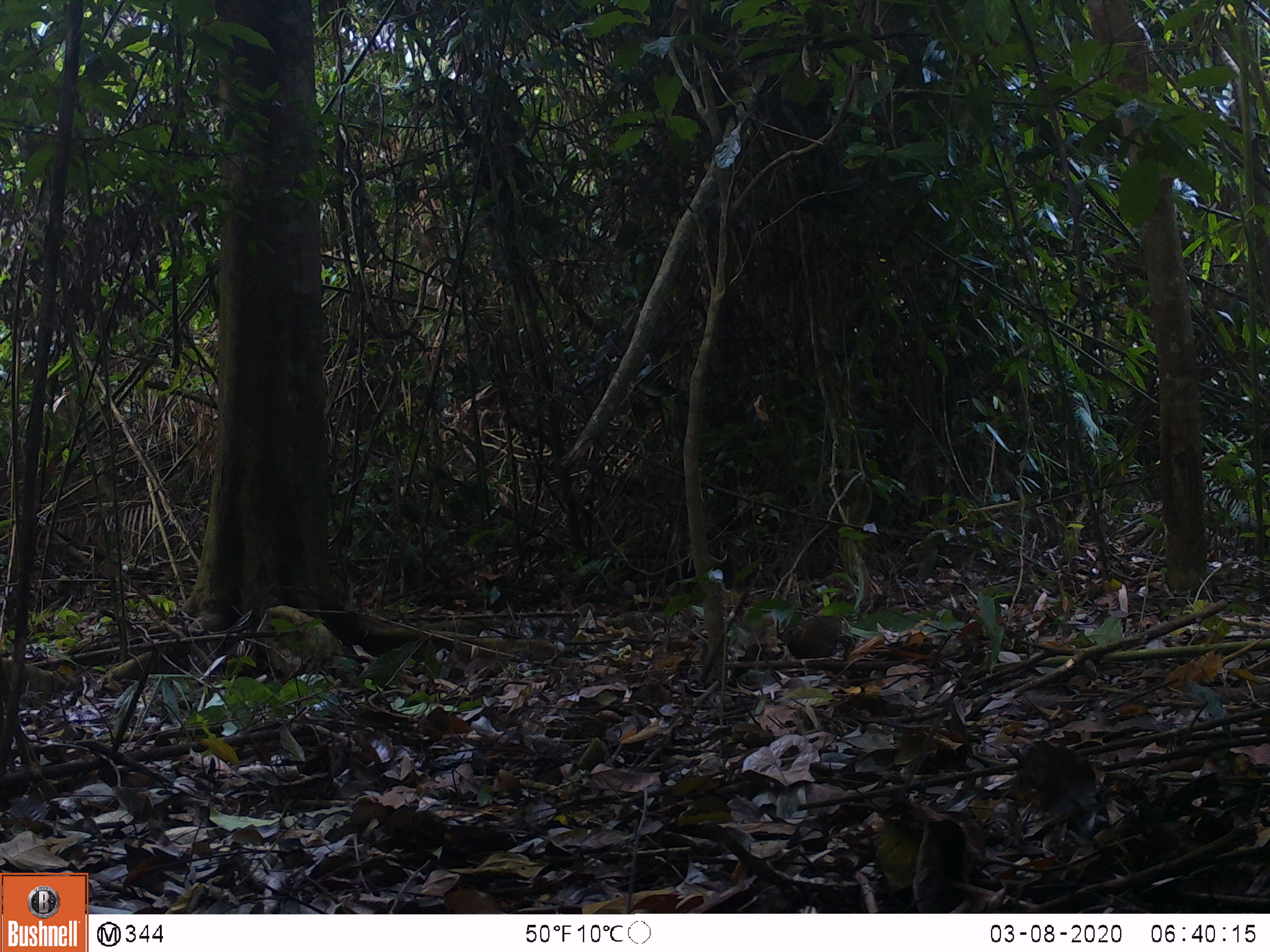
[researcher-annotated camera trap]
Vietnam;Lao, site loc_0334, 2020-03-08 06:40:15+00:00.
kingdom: Animalia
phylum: Chordata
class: Aves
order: Galliformes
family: Phasianidae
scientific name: Phasianidae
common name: partridge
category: unidentified partridge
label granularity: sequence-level